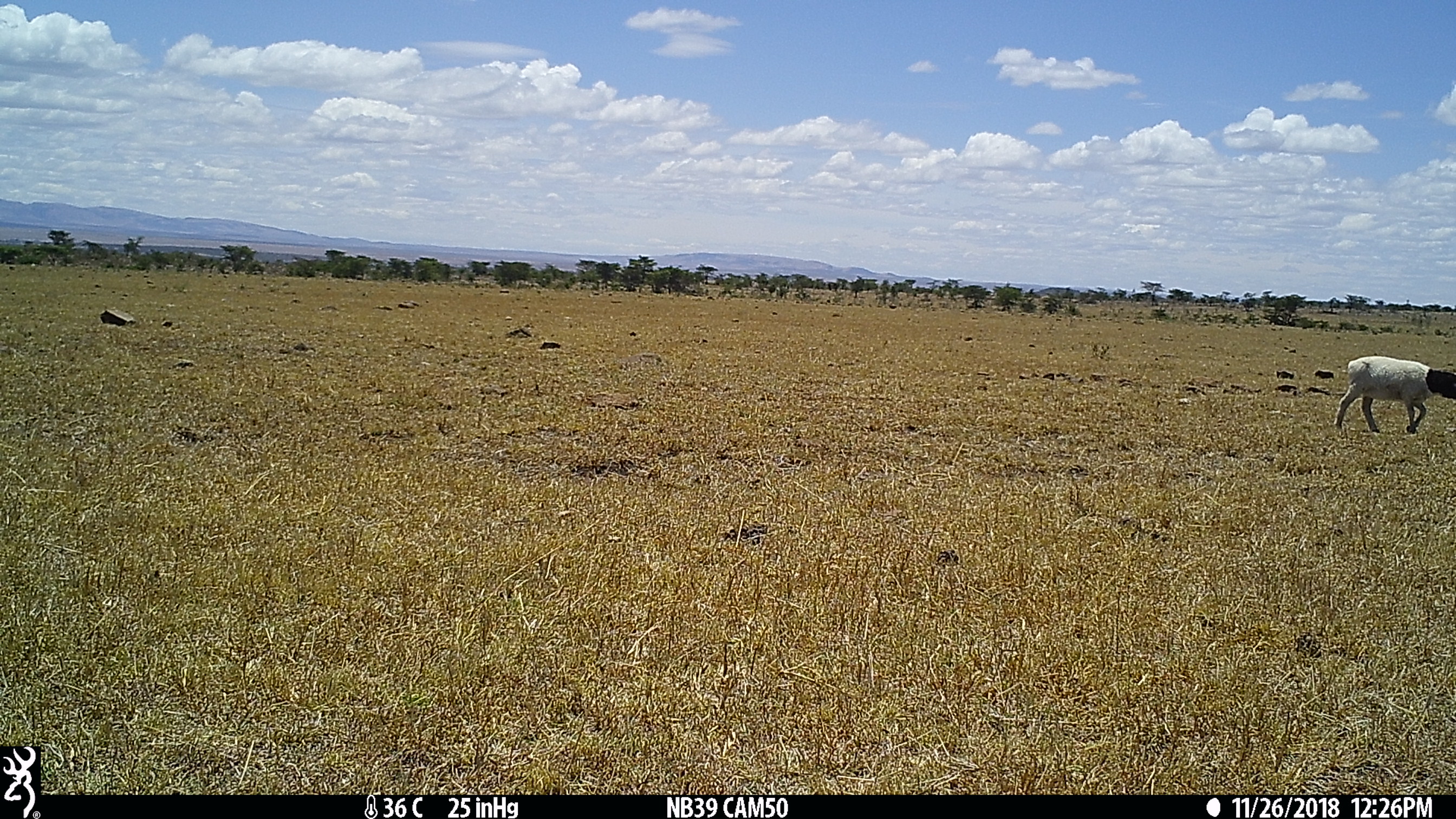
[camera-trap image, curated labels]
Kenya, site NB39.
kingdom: Animalia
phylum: Chordata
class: Mammalia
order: Artiodactyla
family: Bovidae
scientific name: Bovidae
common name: sheep or goat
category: shoat